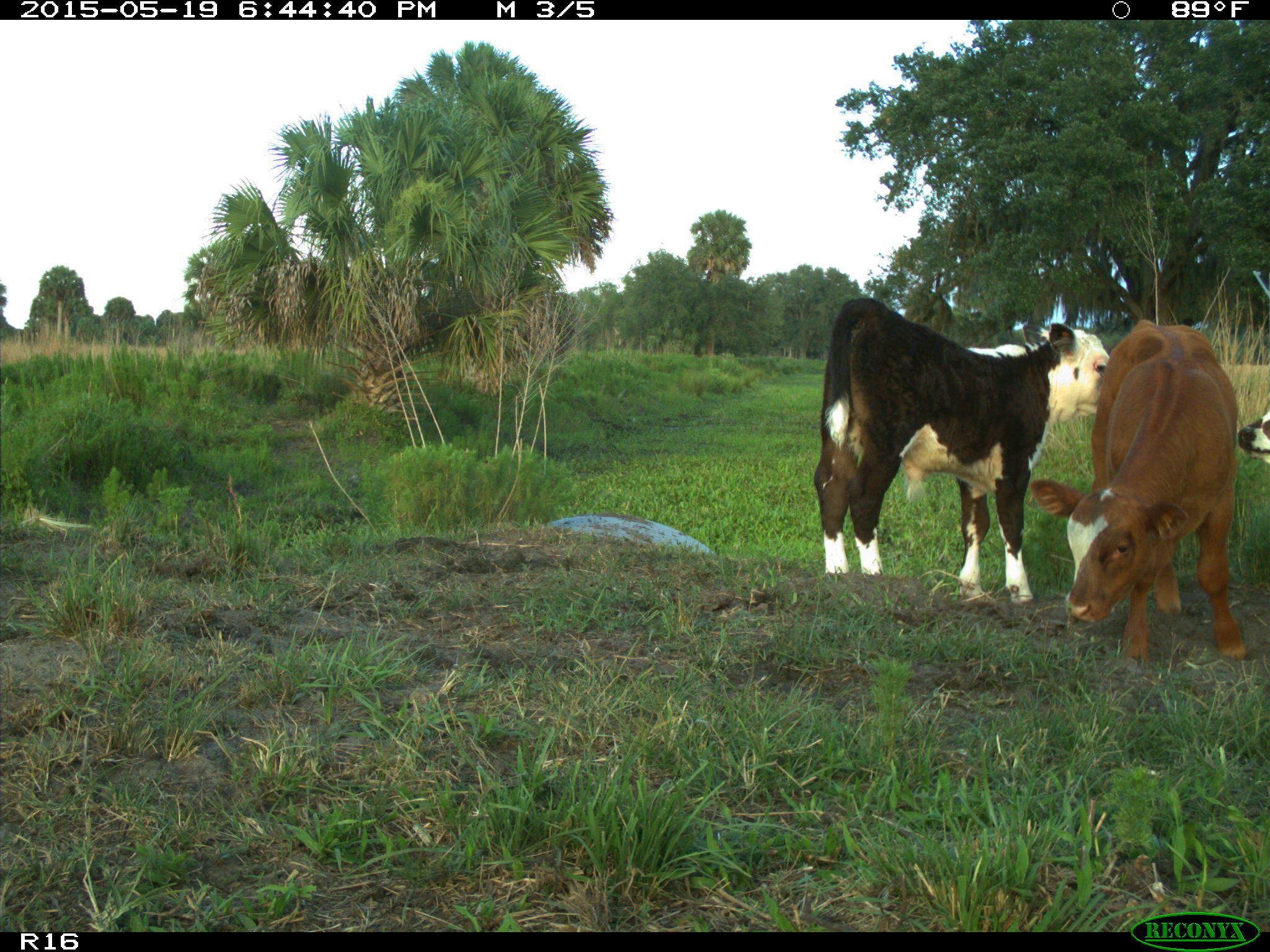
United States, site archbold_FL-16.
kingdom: Animalia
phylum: Chordata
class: Mammalia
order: Artiodactyla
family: Bovidae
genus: Bos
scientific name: Bos taurus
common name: domestic cow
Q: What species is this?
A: Bos taurus (domestic cow).